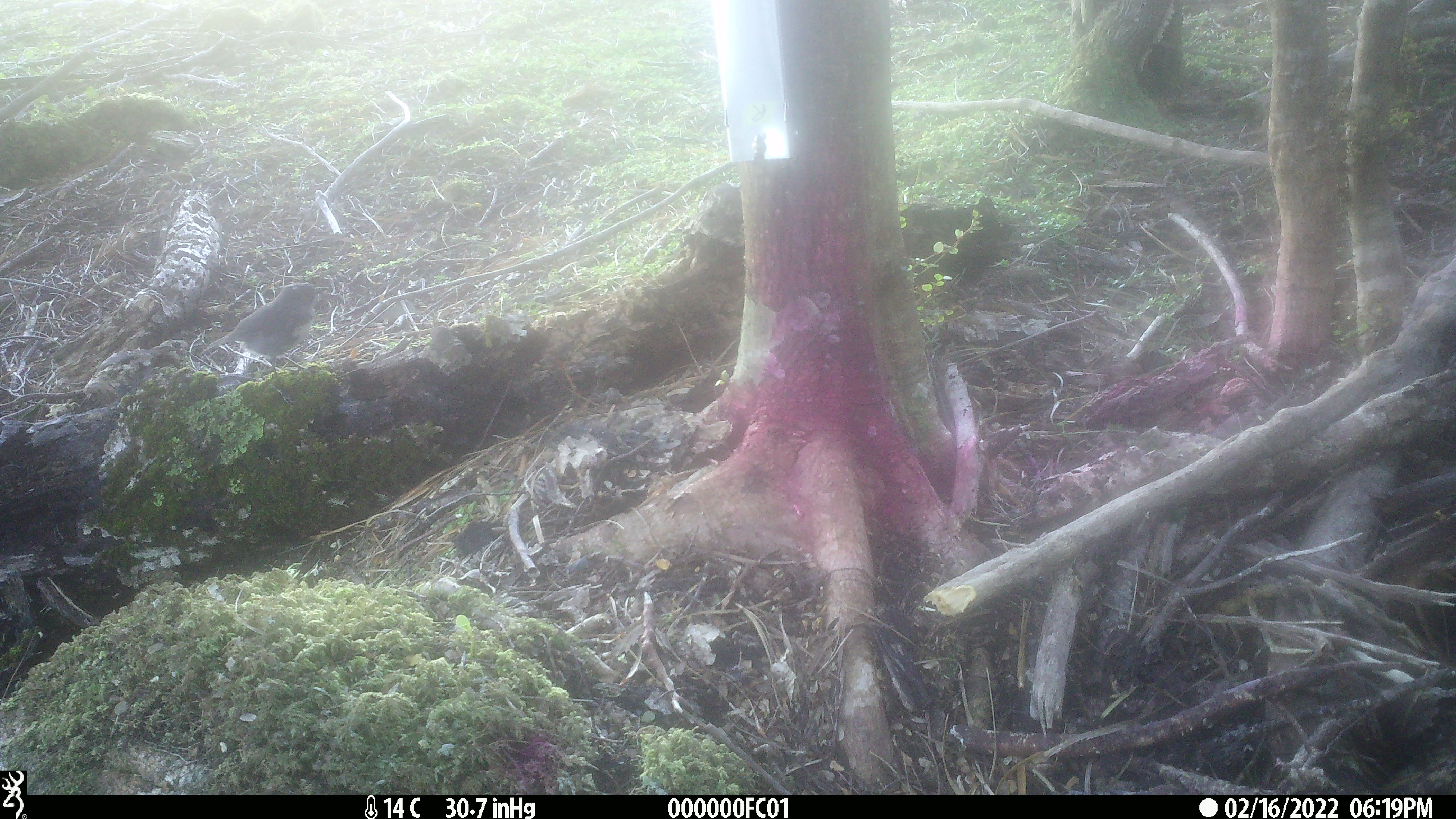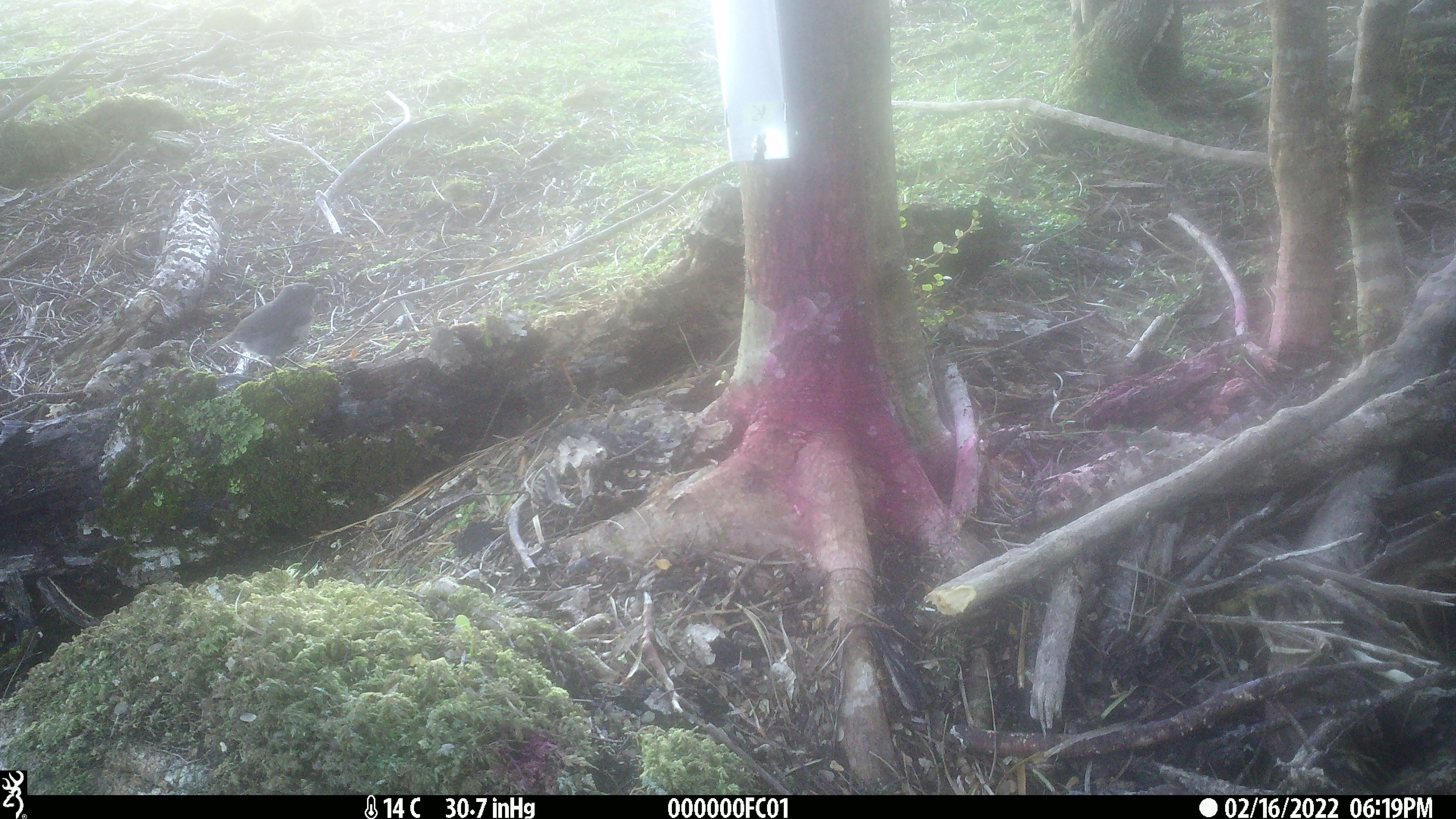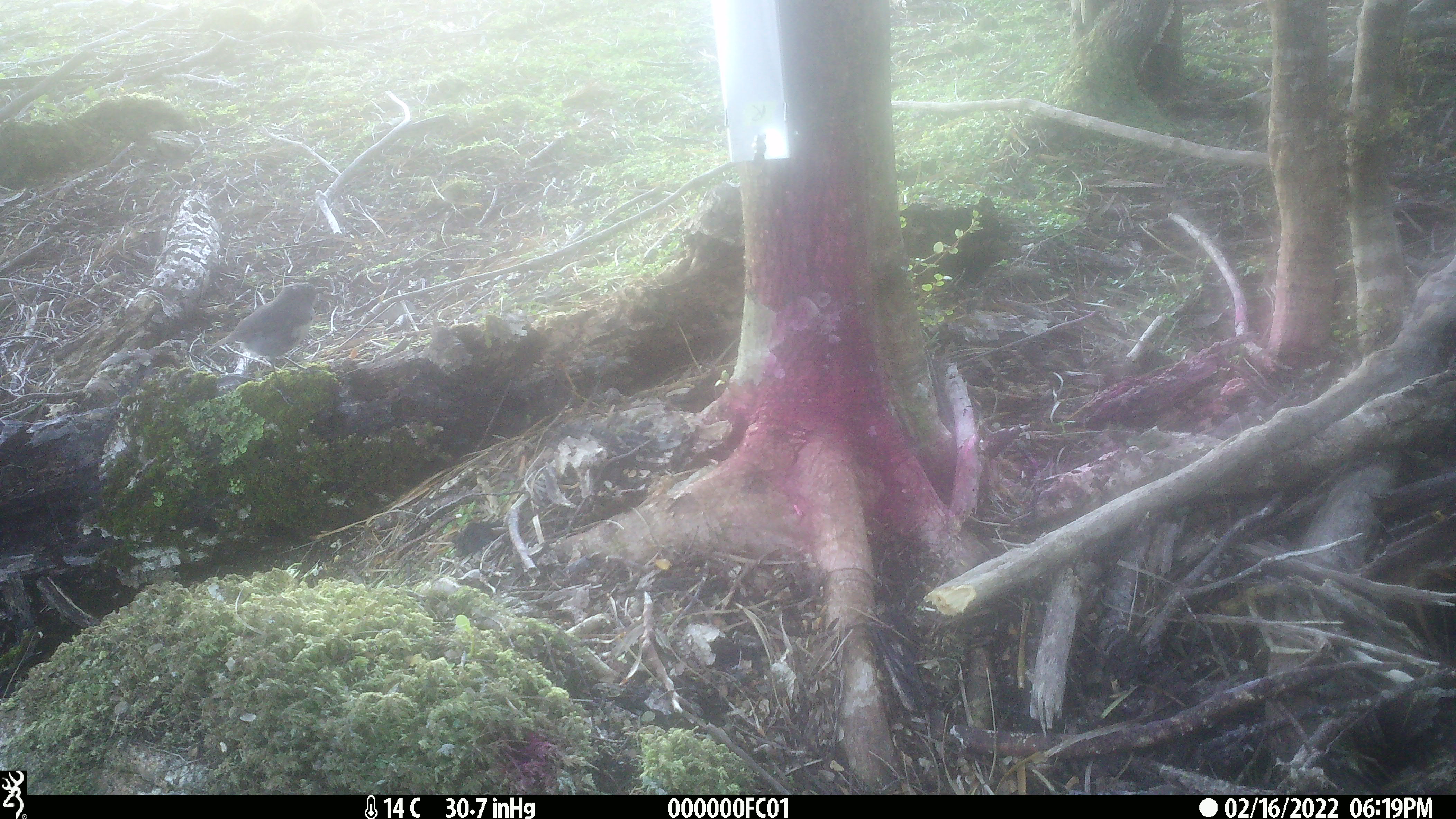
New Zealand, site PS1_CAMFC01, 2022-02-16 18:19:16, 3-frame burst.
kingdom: Animalia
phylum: Chordata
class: Aves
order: Passeriformes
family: Petroicidae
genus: Petroica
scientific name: Petroica australis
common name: new zealand robin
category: robin